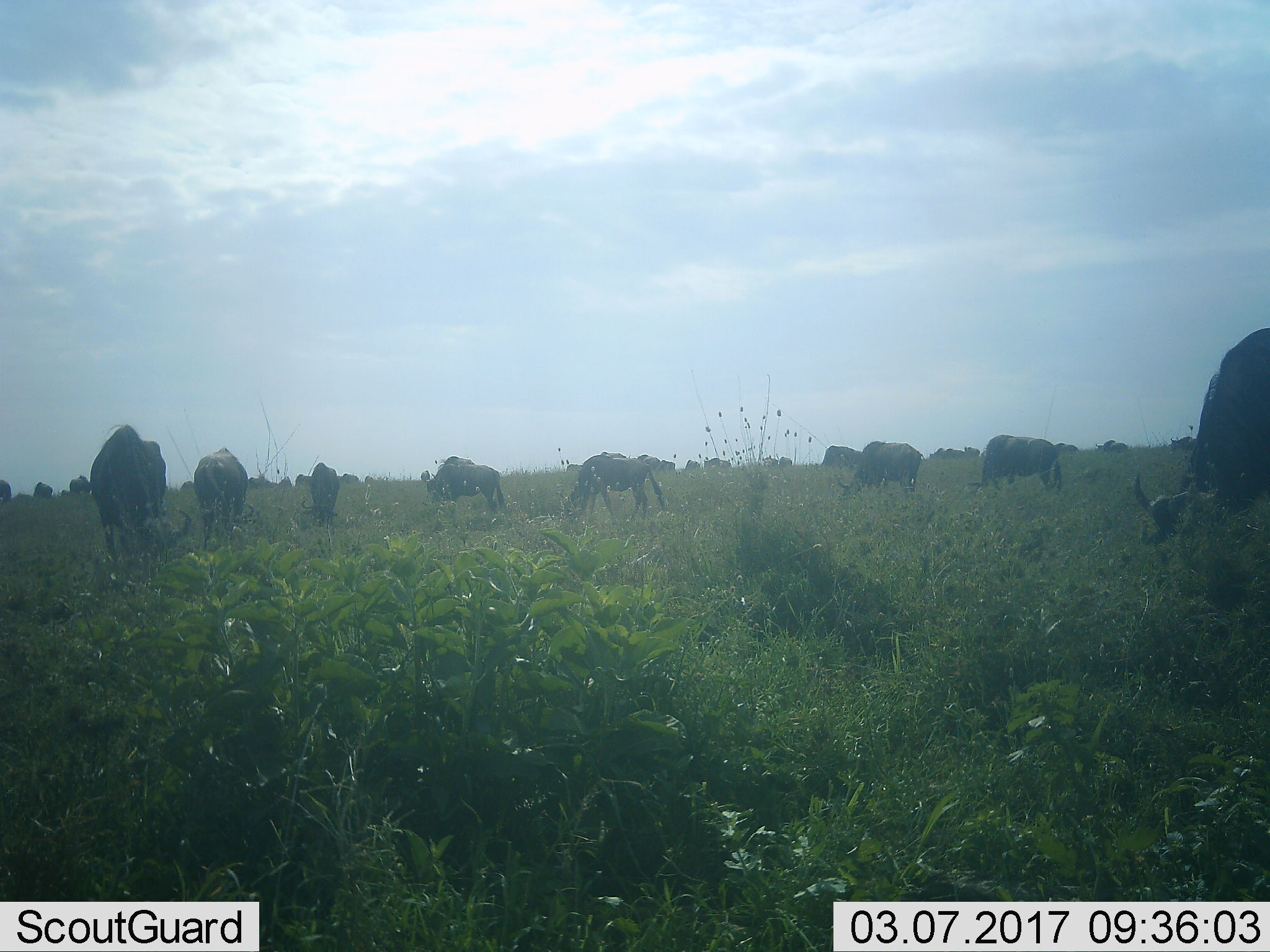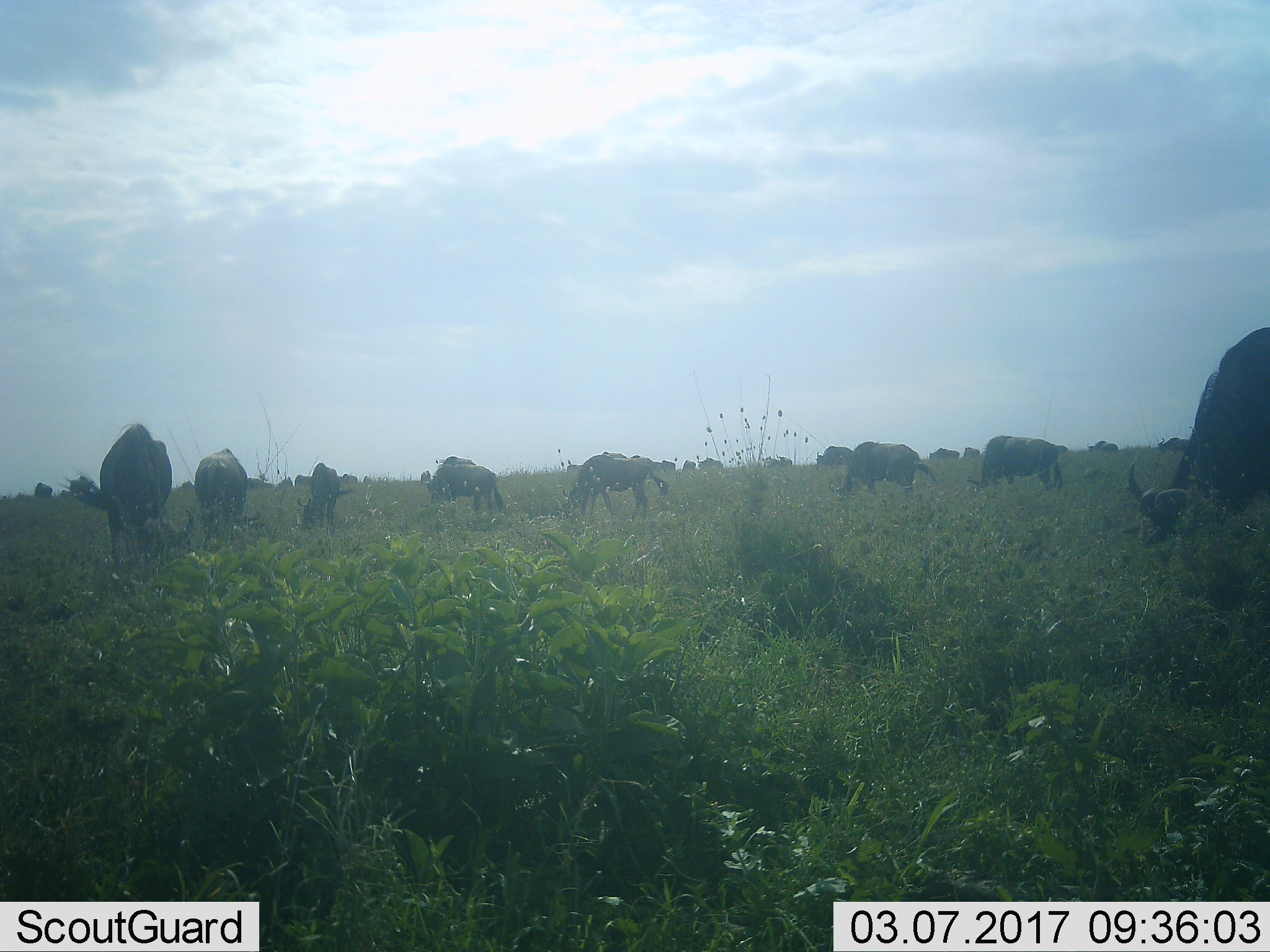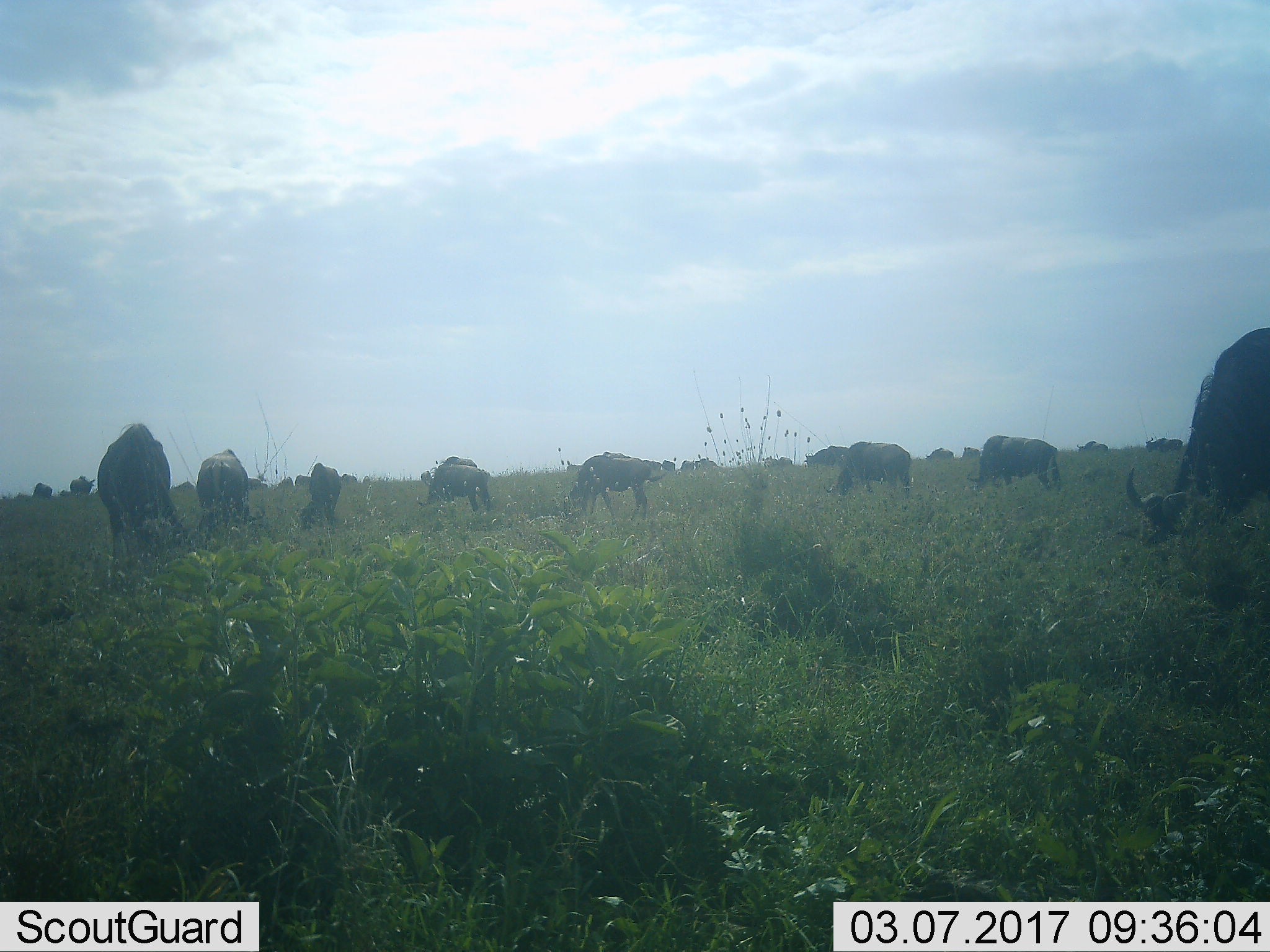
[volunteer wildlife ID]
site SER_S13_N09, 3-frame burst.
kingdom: Animalia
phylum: Chordata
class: Mammalia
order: Artiodactyla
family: Bovidae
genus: Connochaetes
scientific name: Connochaetes taurinus taurinus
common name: blue wildebeest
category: wildebeestblue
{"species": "wildebeestblue (blue wildebeest) (Connochaetes taurinus taurinus)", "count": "11-50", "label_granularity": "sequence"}